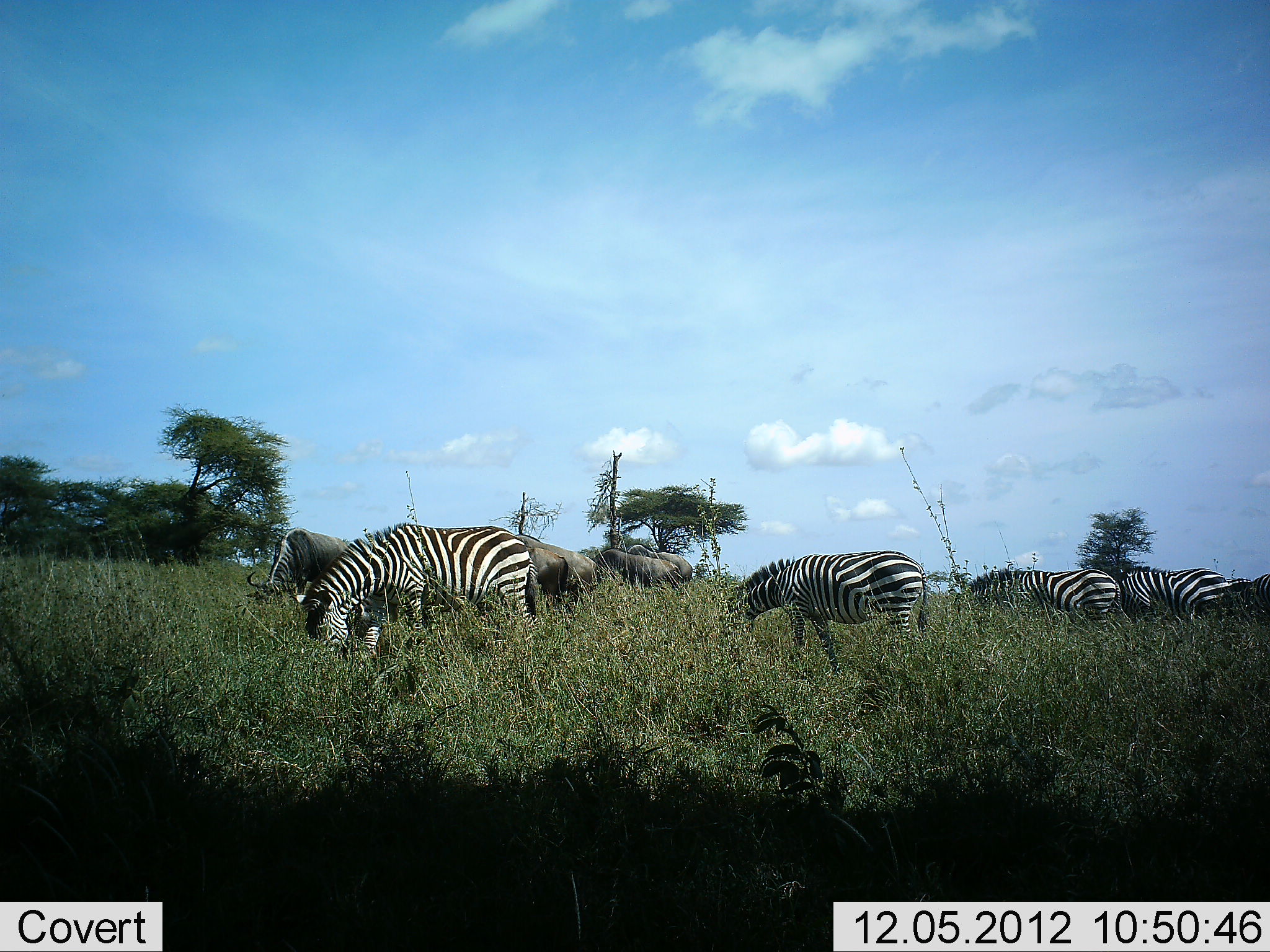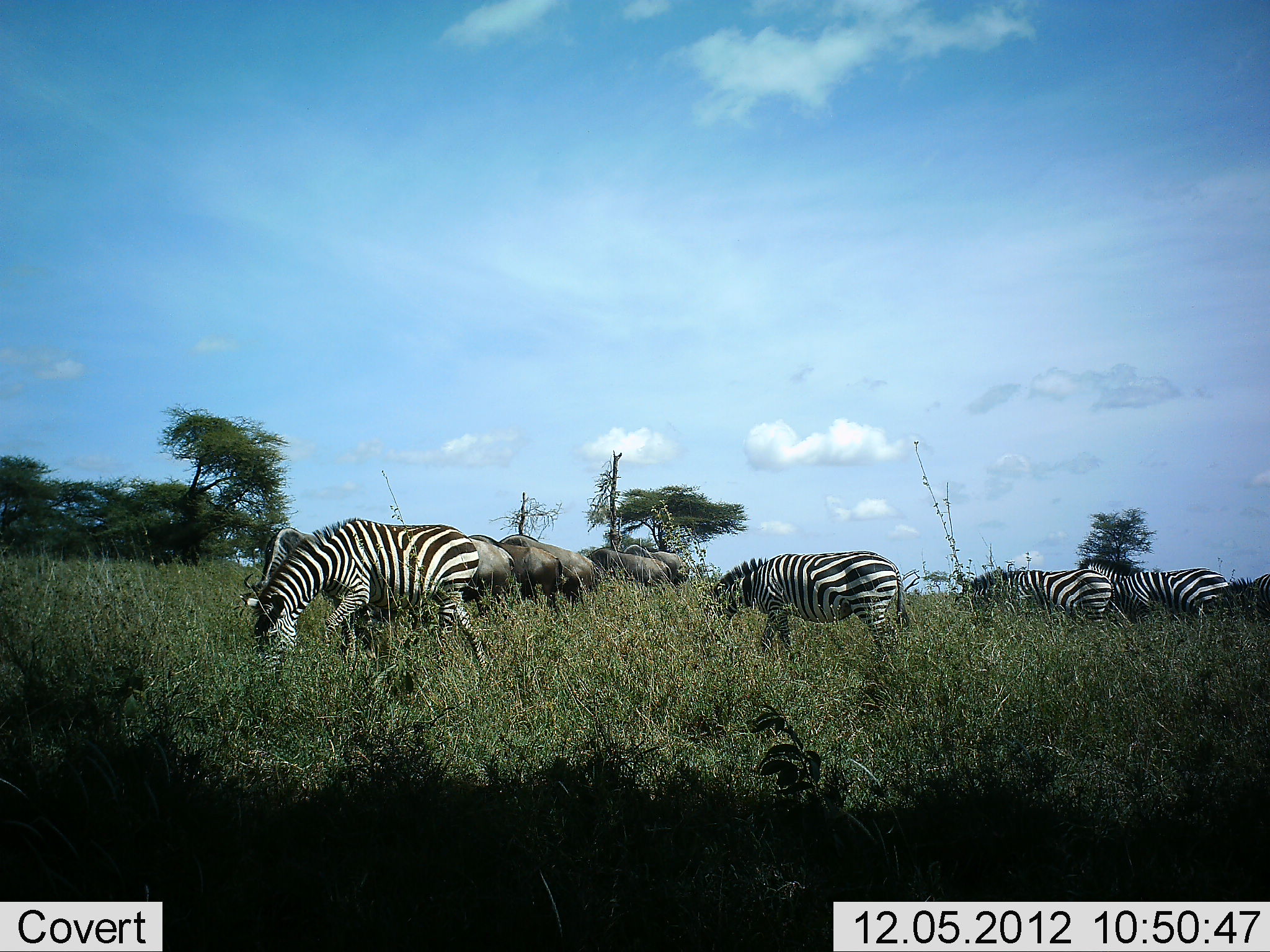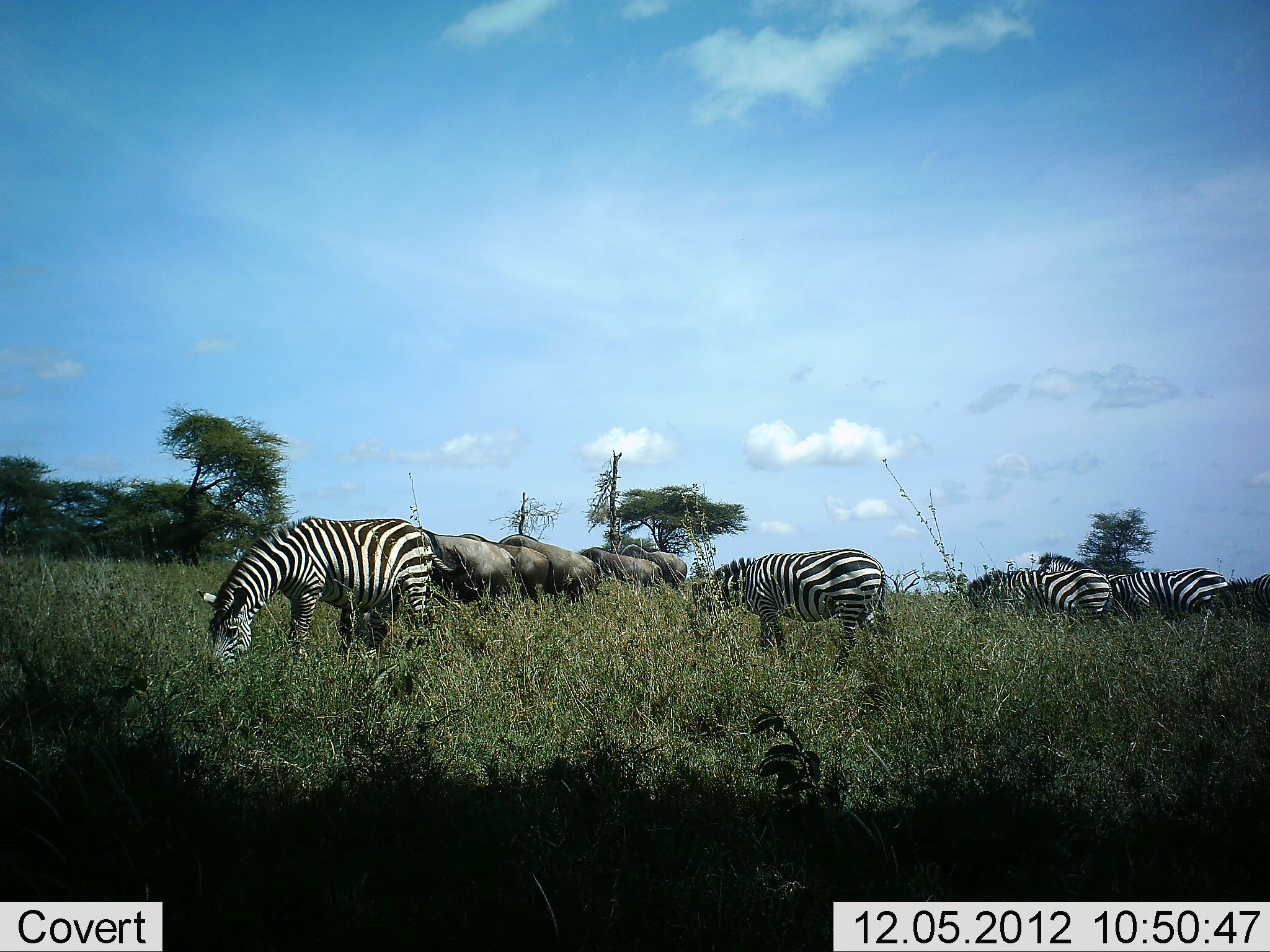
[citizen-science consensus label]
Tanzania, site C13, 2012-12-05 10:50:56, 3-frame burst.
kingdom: Animalia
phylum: Chordata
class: Mammalia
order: Artiodactyla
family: Bovidae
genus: Connochaetes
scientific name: Connochaetes taurinus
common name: blue wildebeest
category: wildebeest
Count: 6.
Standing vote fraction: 20%.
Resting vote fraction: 0%.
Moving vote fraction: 0%.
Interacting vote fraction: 0%.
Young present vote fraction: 0%.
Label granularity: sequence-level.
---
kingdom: Animalia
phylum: Chordata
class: Mammalia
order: Perissodactyla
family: Equidae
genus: Equus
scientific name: Equus quagga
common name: plains zebra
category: zebra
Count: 5.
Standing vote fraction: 23%.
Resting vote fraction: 0%.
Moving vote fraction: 38%.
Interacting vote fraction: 0%.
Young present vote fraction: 0%.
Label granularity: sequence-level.